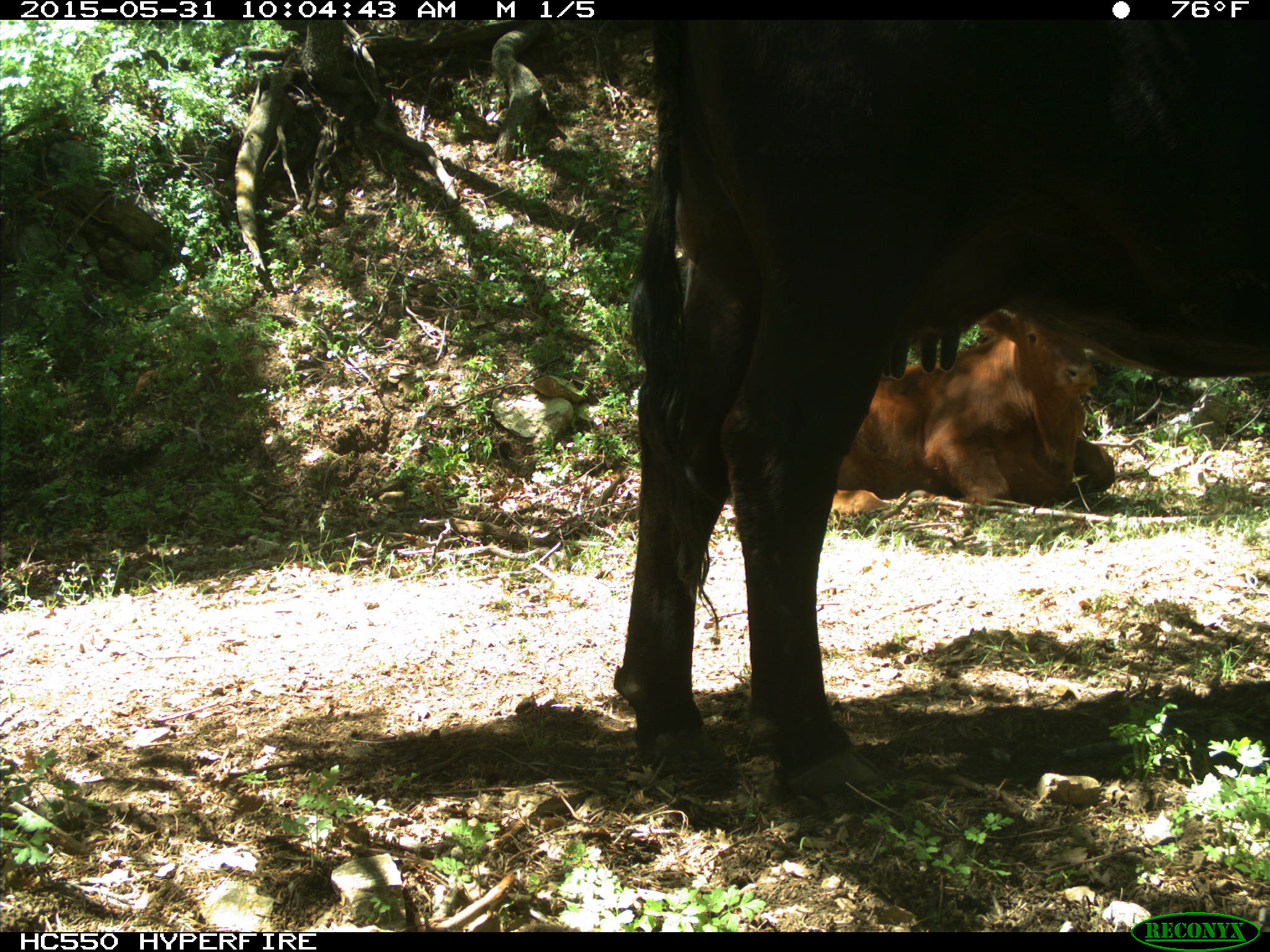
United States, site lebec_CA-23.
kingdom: Animalia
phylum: Chordata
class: Mammalia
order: Artiodactyla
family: Bovidae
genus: Bos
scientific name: Bos taurus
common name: domestic cow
Bos taurus (domestic cow).